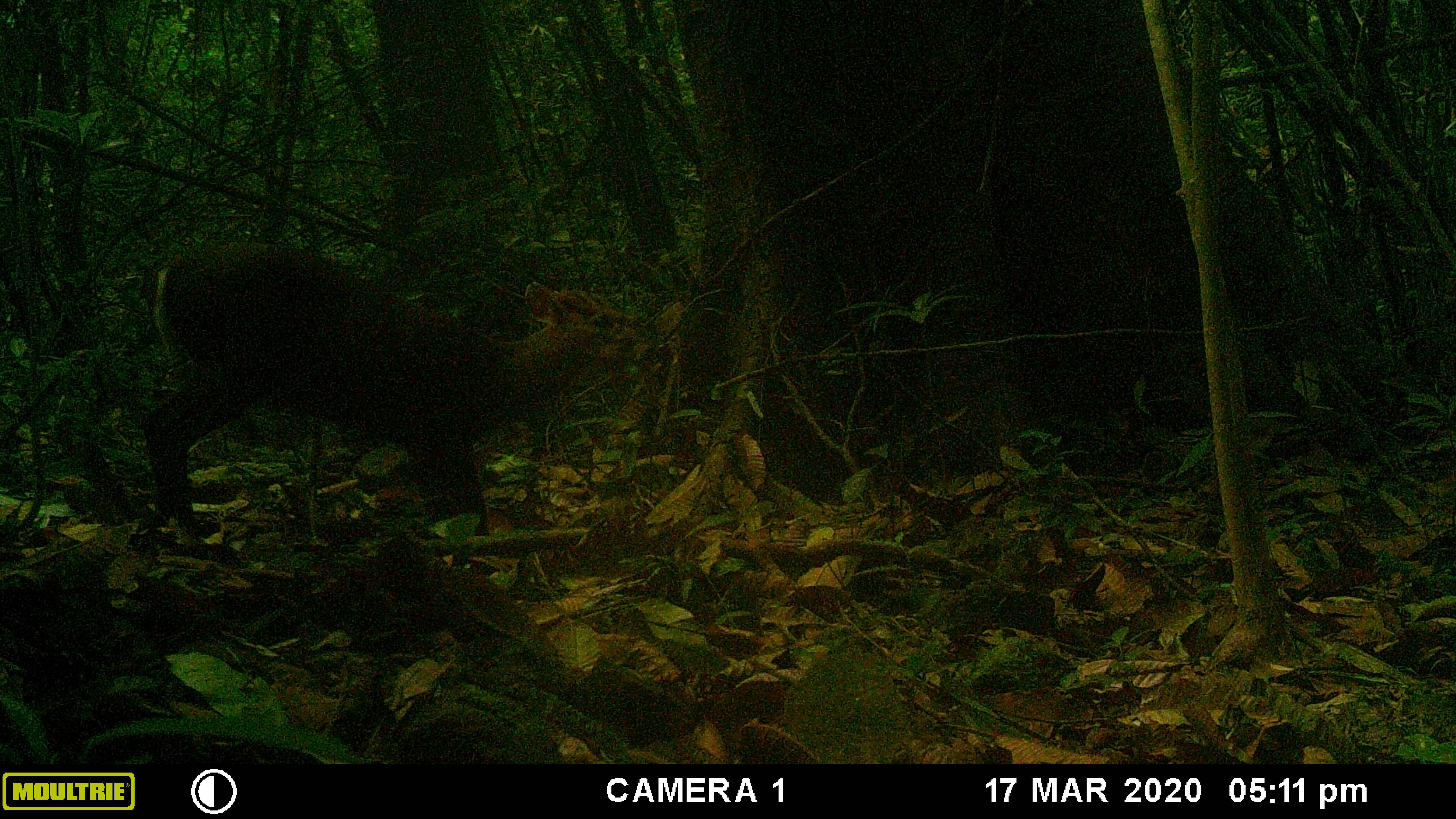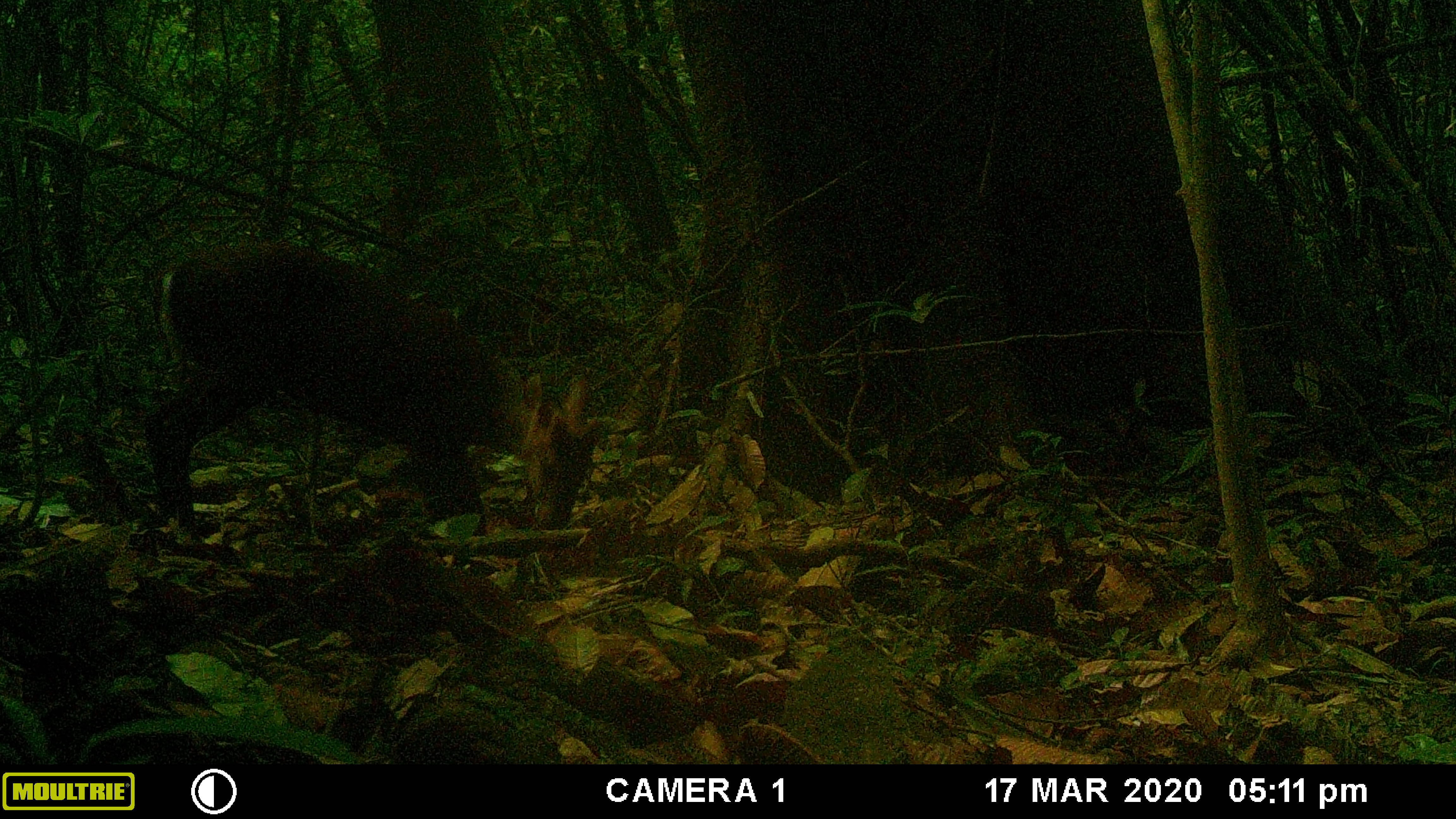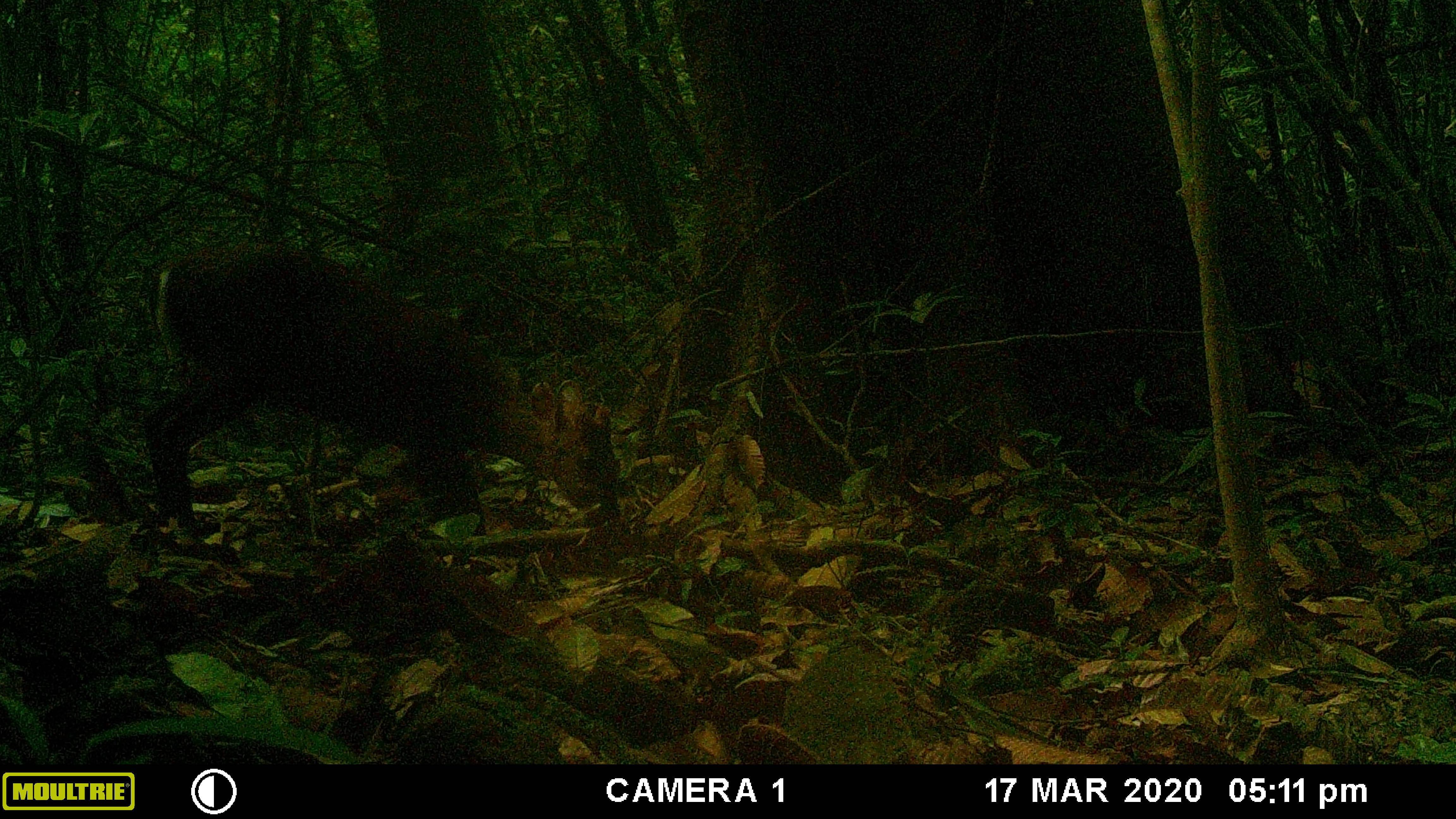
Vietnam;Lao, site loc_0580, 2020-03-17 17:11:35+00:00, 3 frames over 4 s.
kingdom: Animalia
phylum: Chordata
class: Mammalia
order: Artiodactyla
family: Cervidae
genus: Muntiacus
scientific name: Muntiacus rooseveltorum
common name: roosevelt's muntjac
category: roosevelts muntjac group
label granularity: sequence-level